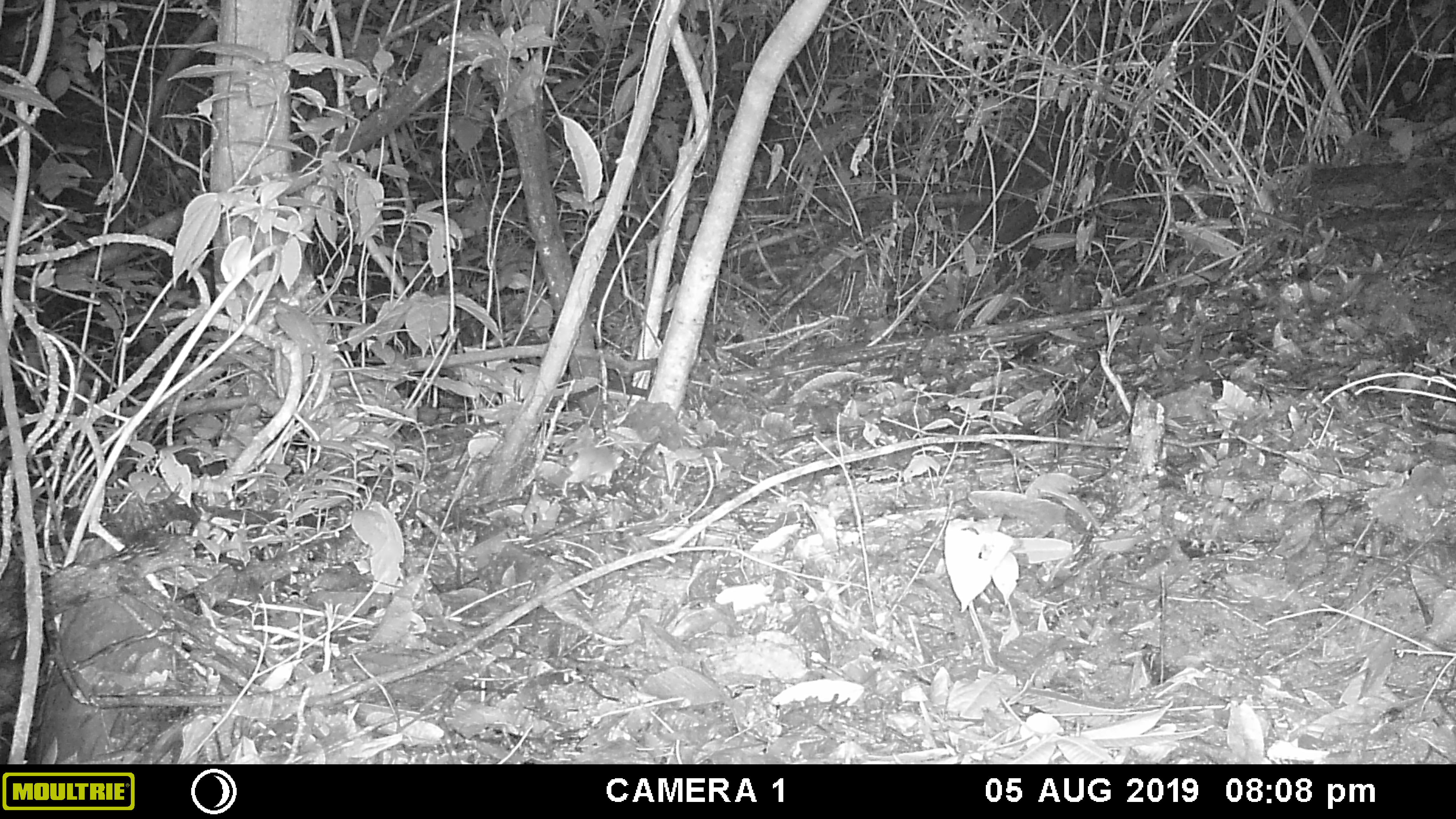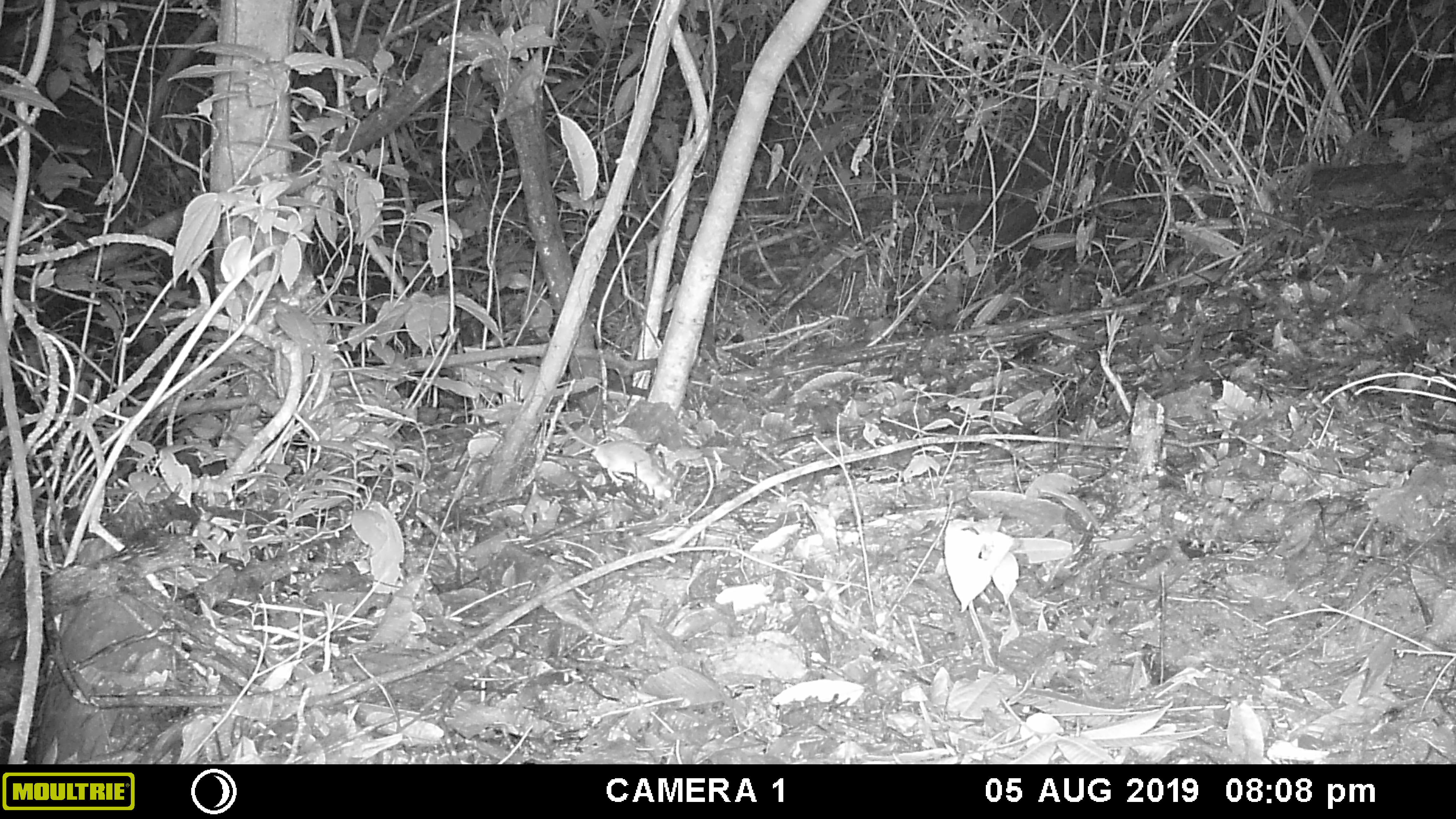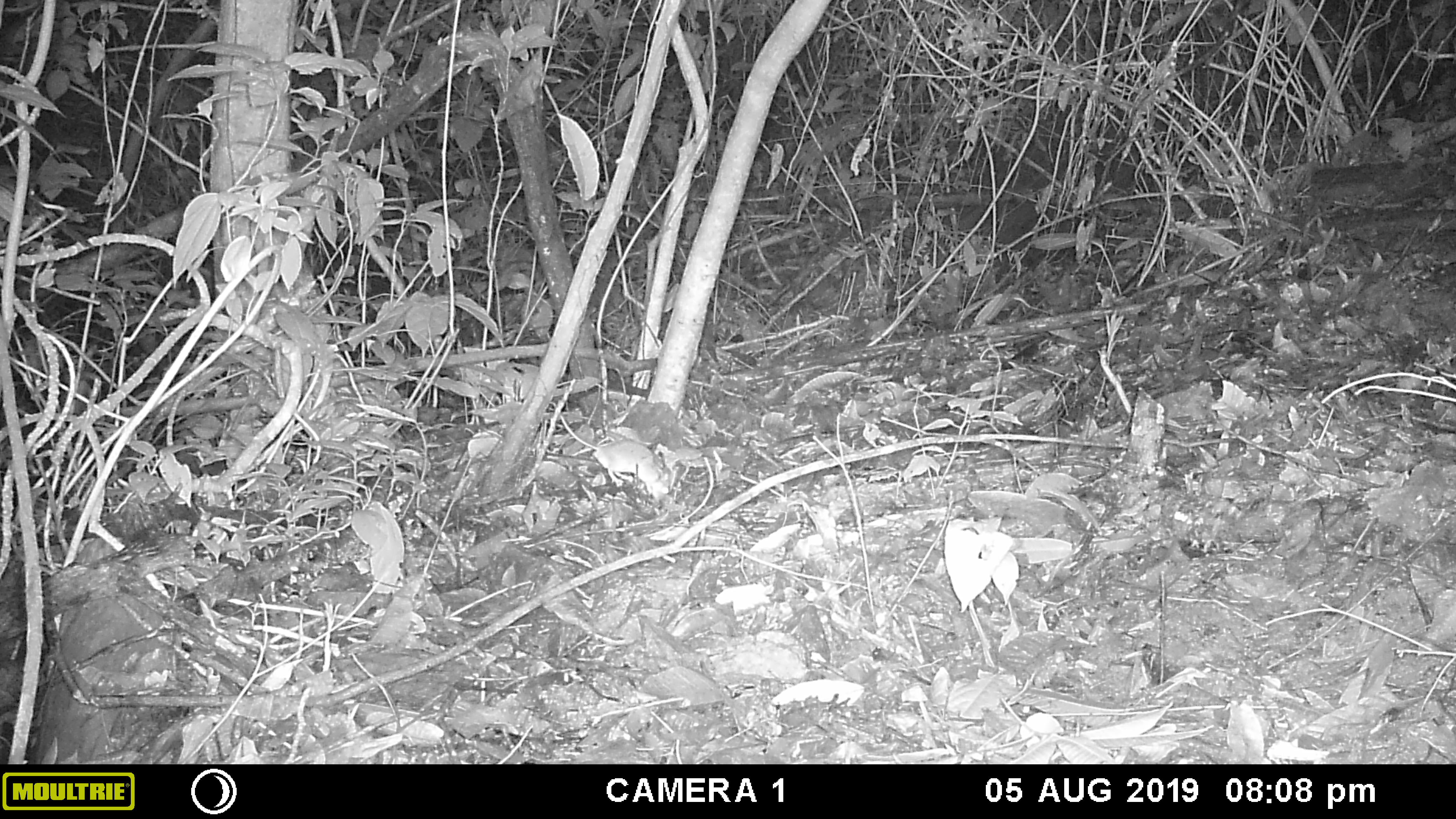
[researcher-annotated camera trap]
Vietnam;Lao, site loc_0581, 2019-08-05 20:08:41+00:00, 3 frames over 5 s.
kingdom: Animalia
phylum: Chordata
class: Mammalia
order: Rodentia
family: Muridae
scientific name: Muridae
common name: old-world mice and rats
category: unidentified murid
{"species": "unidentified murid (old-world mice and rats) (Muridae)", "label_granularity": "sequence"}